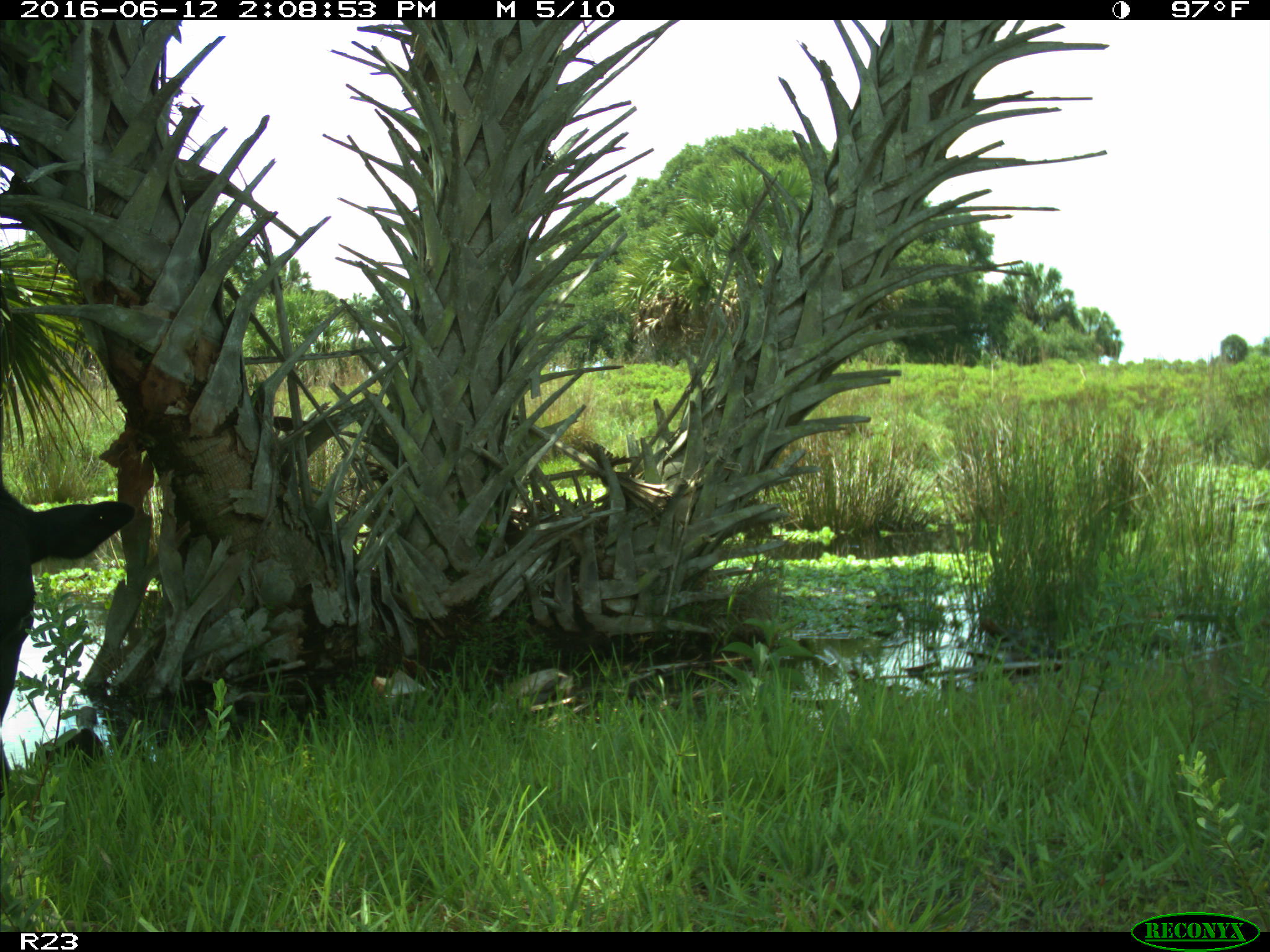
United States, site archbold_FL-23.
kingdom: Animalia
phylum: Chordata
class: Mammalia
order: Artiodactyla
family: Bovidae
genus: Bos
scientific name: Bos taurus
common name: domestic cow